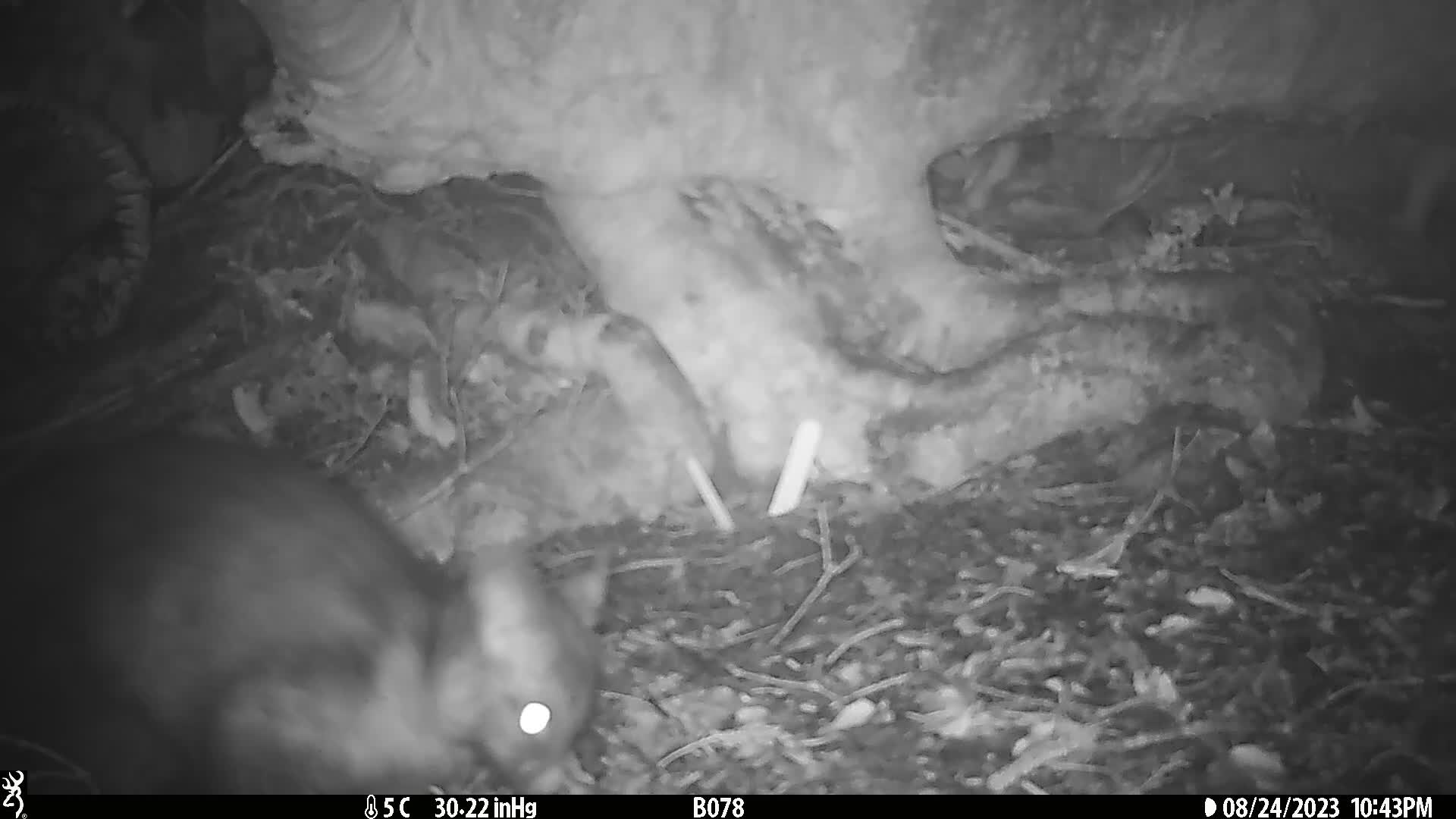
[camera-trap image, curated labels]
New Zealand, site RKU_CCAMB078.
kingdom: Animalia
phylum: Chordata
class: Mammalia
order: Diprotodontia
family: Phalangeridae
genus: Trichosurus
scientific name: Trichosurus vulpecula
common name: common brushtail possum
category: possum